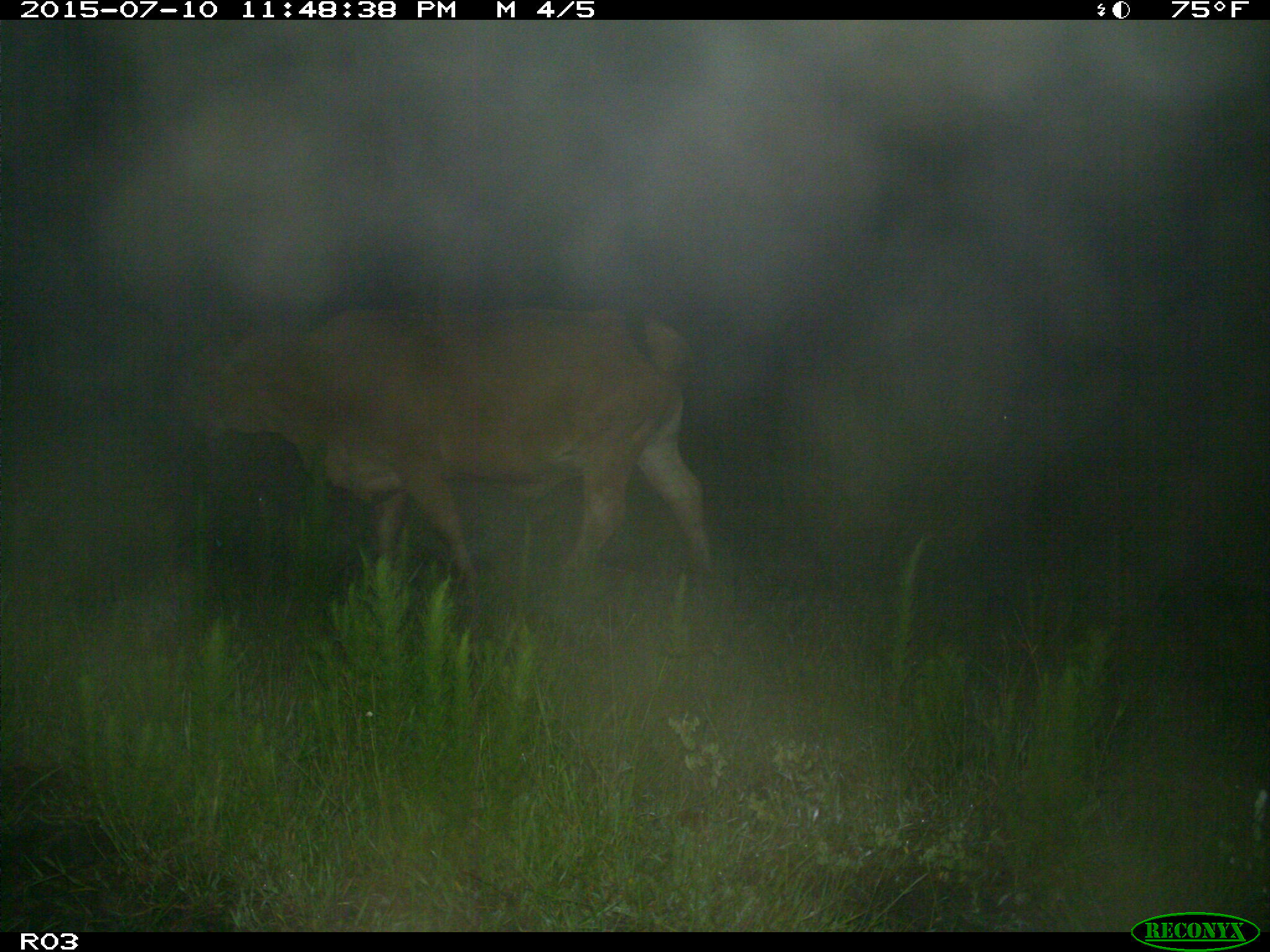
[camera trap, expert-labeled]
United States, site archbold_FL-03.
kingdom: Animalia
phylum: Chordata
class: Mammalia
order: Artiodactyla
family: Bovidae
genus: Bos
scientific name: Bos taurus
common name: domestic cow